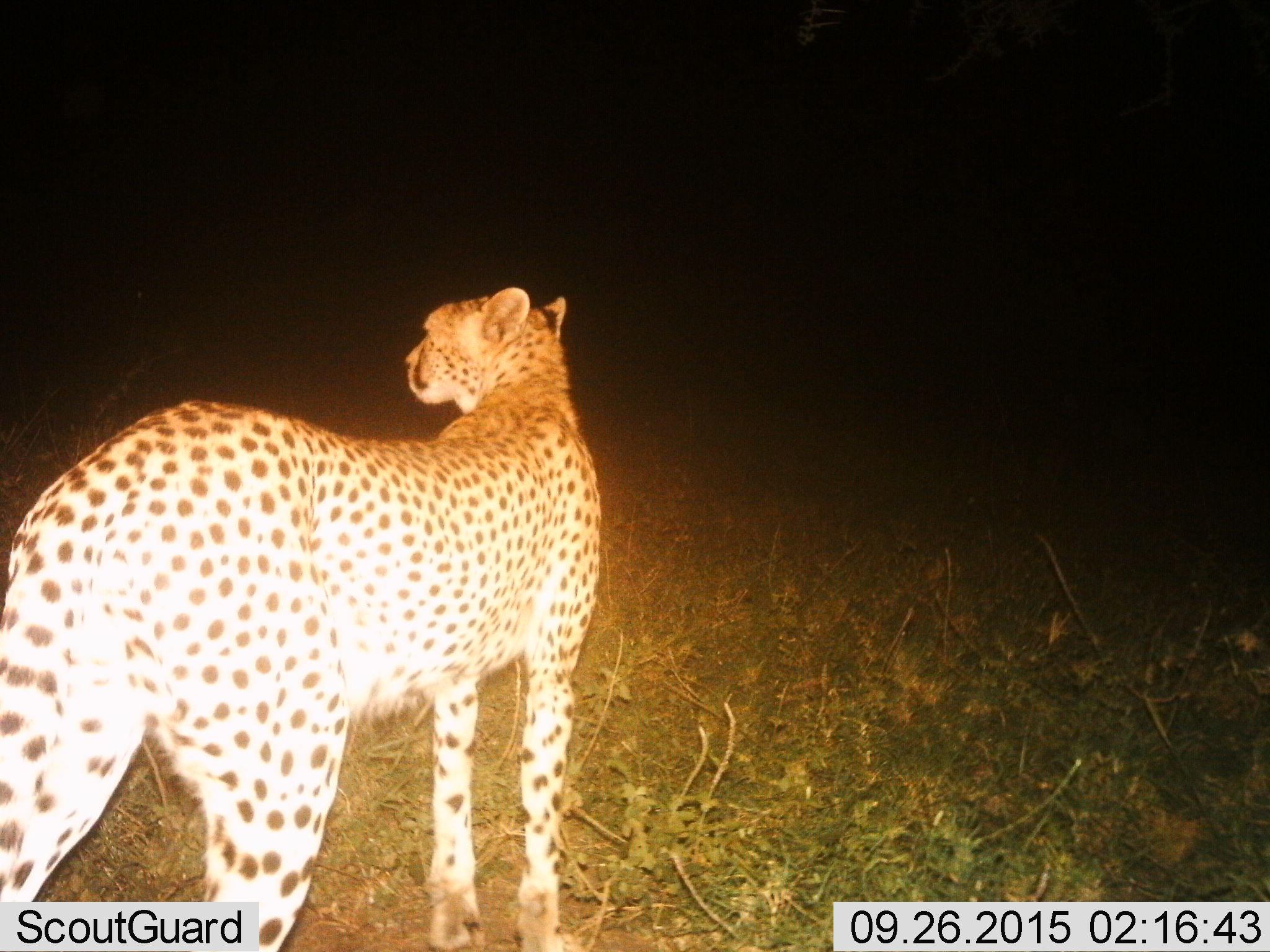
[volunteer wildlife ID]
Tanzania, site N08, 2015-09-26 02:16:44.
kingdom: Animalia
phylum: Chordata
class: Mammalia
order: Carnivora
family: Felidae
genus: Acinonyx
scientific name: Acinonyx jubatus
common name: cheetah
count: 1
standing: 100%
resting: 0%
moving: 0%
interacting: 0%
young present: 0%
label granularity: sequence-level